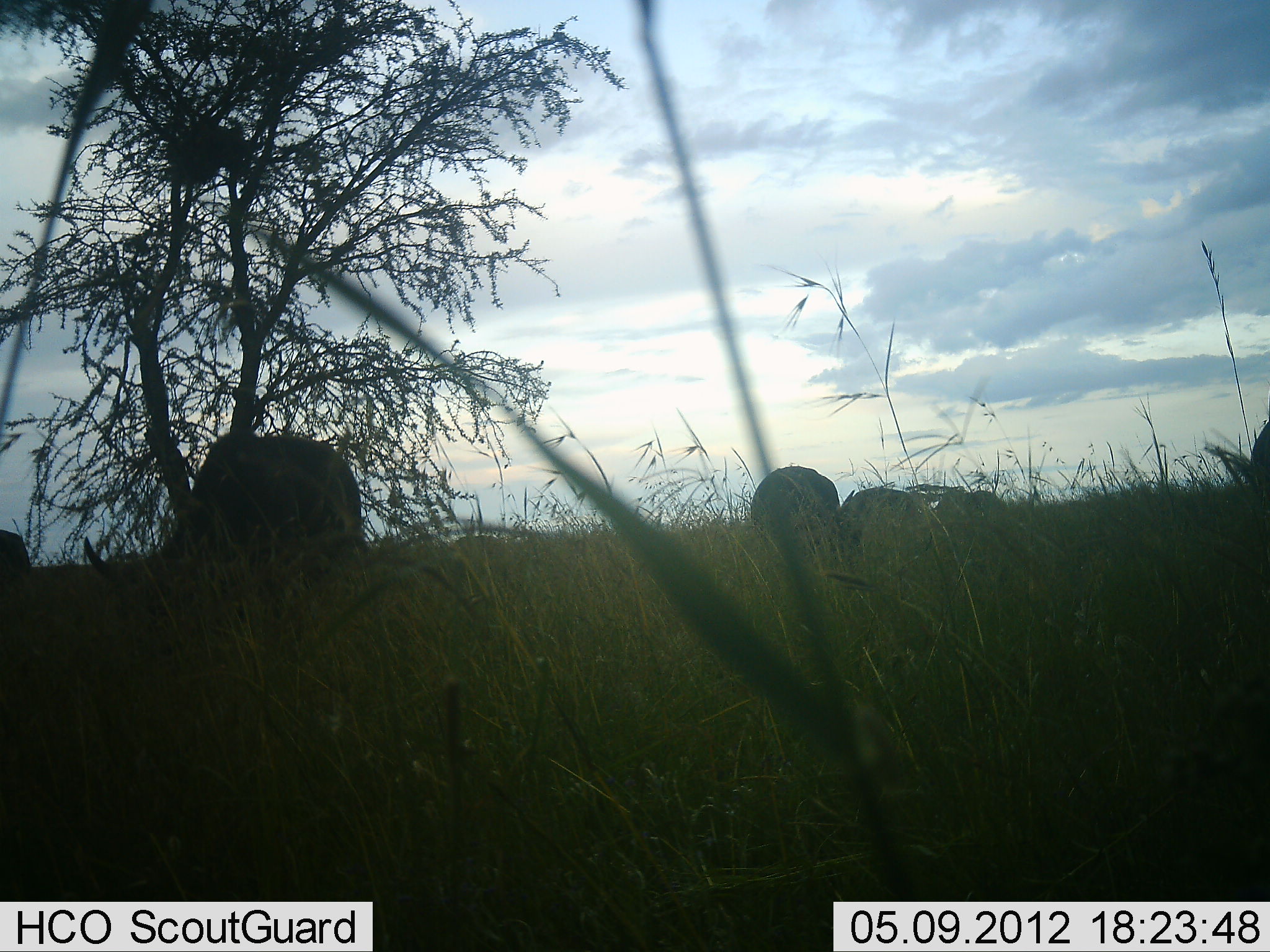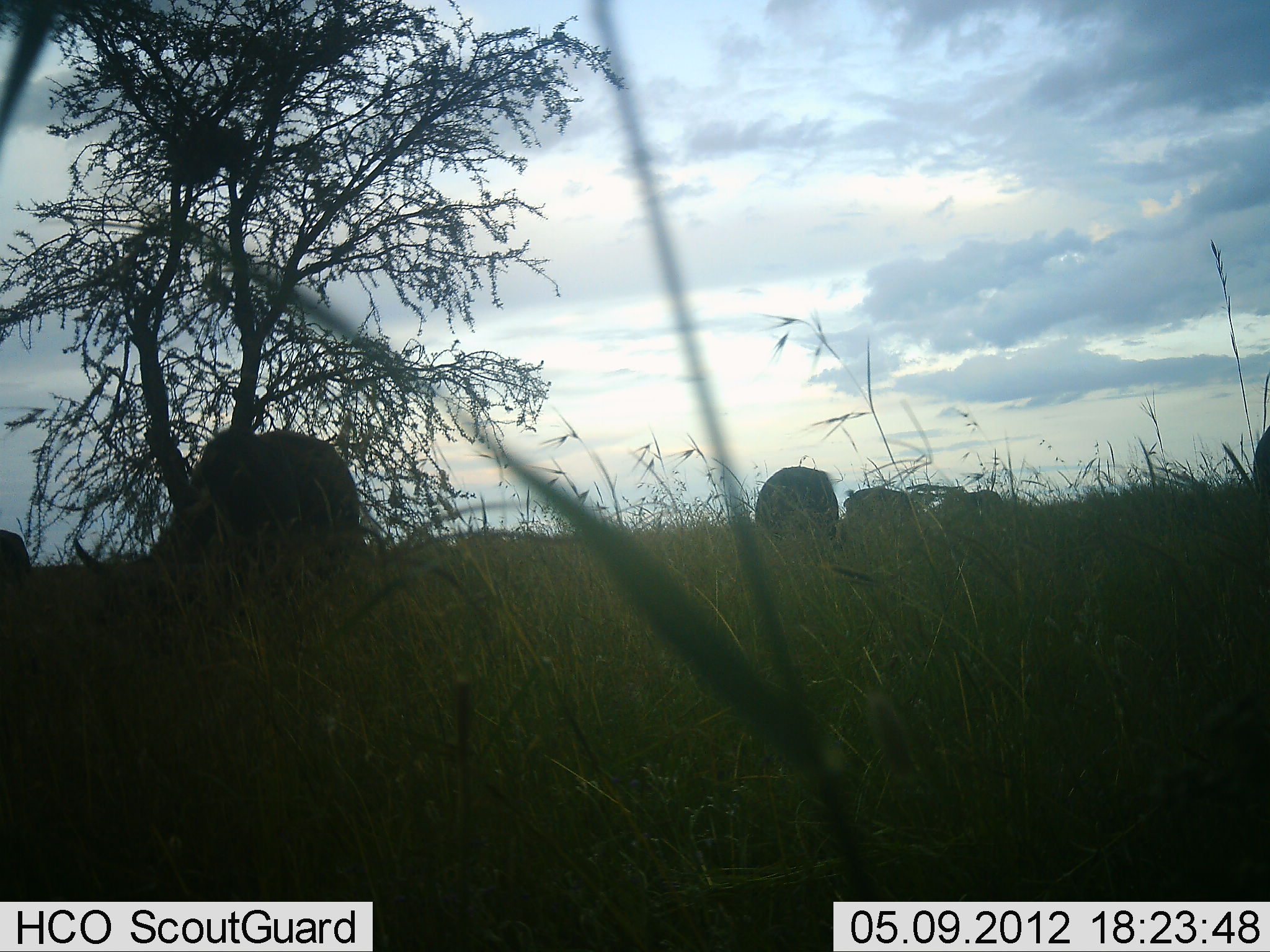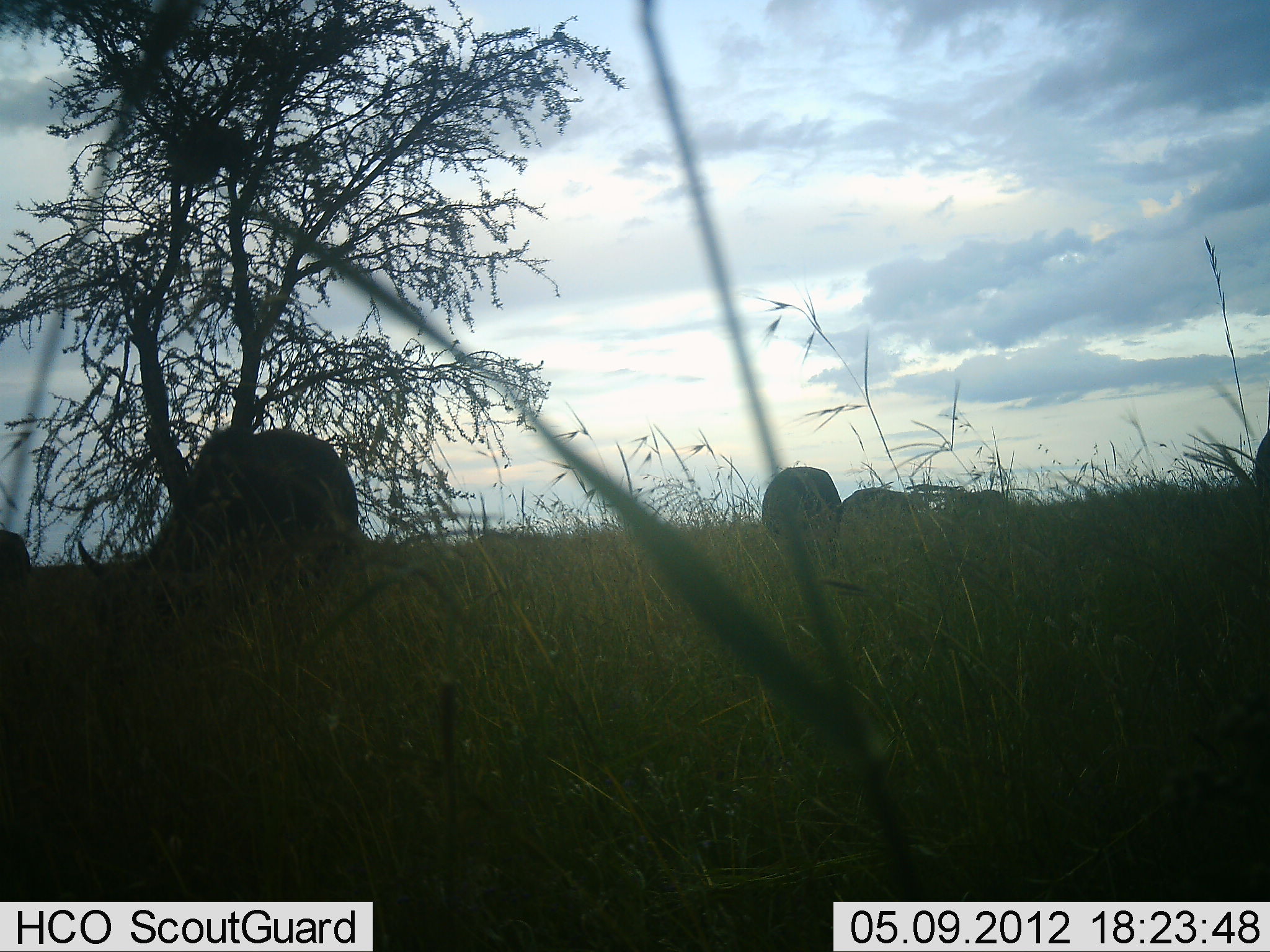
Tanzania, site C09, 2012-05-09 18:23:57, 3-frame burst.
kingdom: Animalia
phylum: Chordata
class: Mammalia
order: Artiodactyla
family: Bovidae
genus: Connochaetes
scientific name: Connochaetes taurinus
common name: blue wildebeest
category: wildebeest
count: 6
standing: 17%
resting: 0%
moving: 8%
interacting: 0%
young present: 0%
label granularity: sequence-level